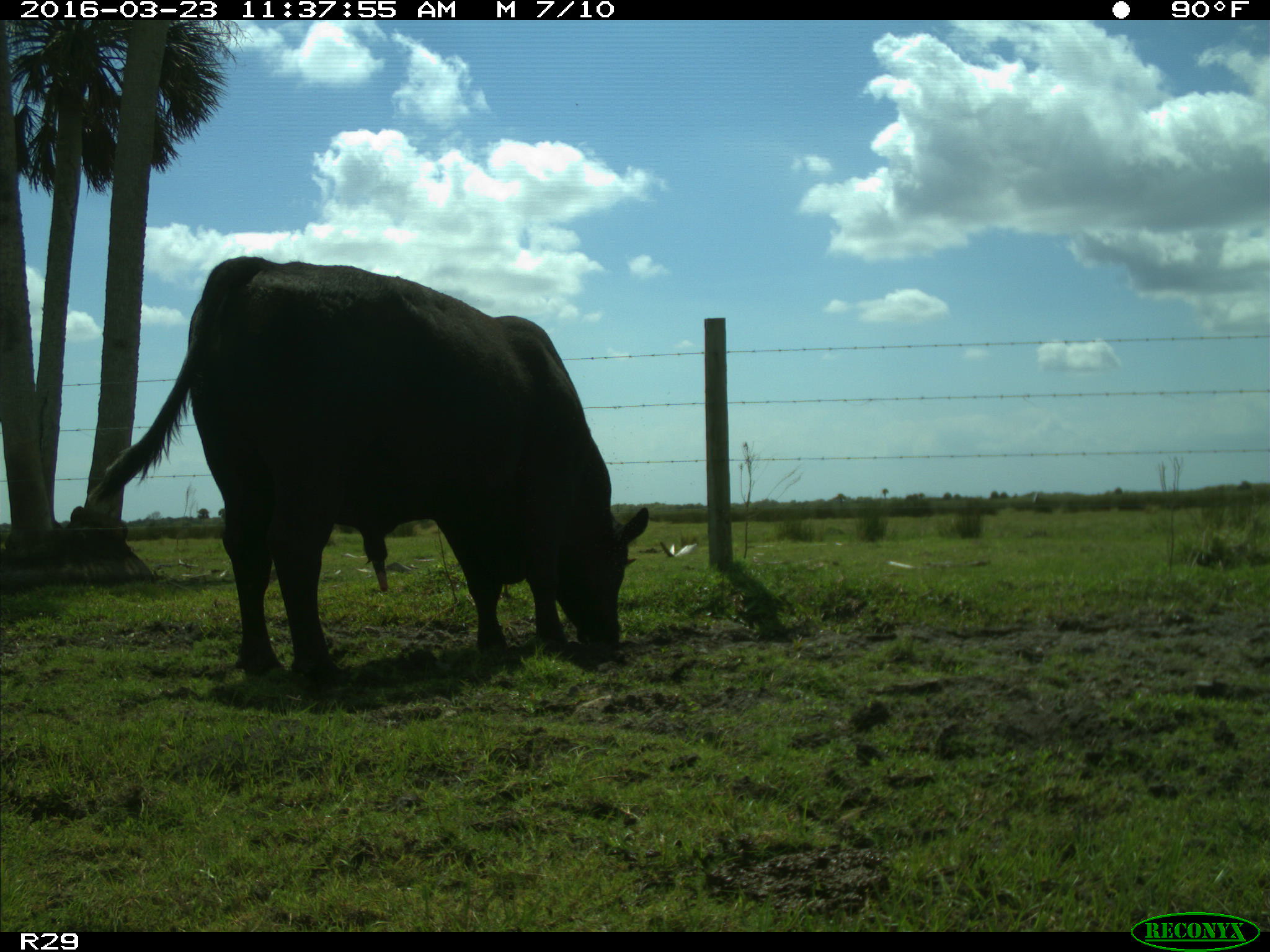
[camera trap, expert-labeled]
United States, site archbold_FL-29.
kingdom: Animalia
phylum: Chordata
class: Mammalia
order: Artiodactyla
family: Bovidae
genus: Bos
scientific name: Bos taurus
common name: domestic cow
Bos taurus (domestic cow).